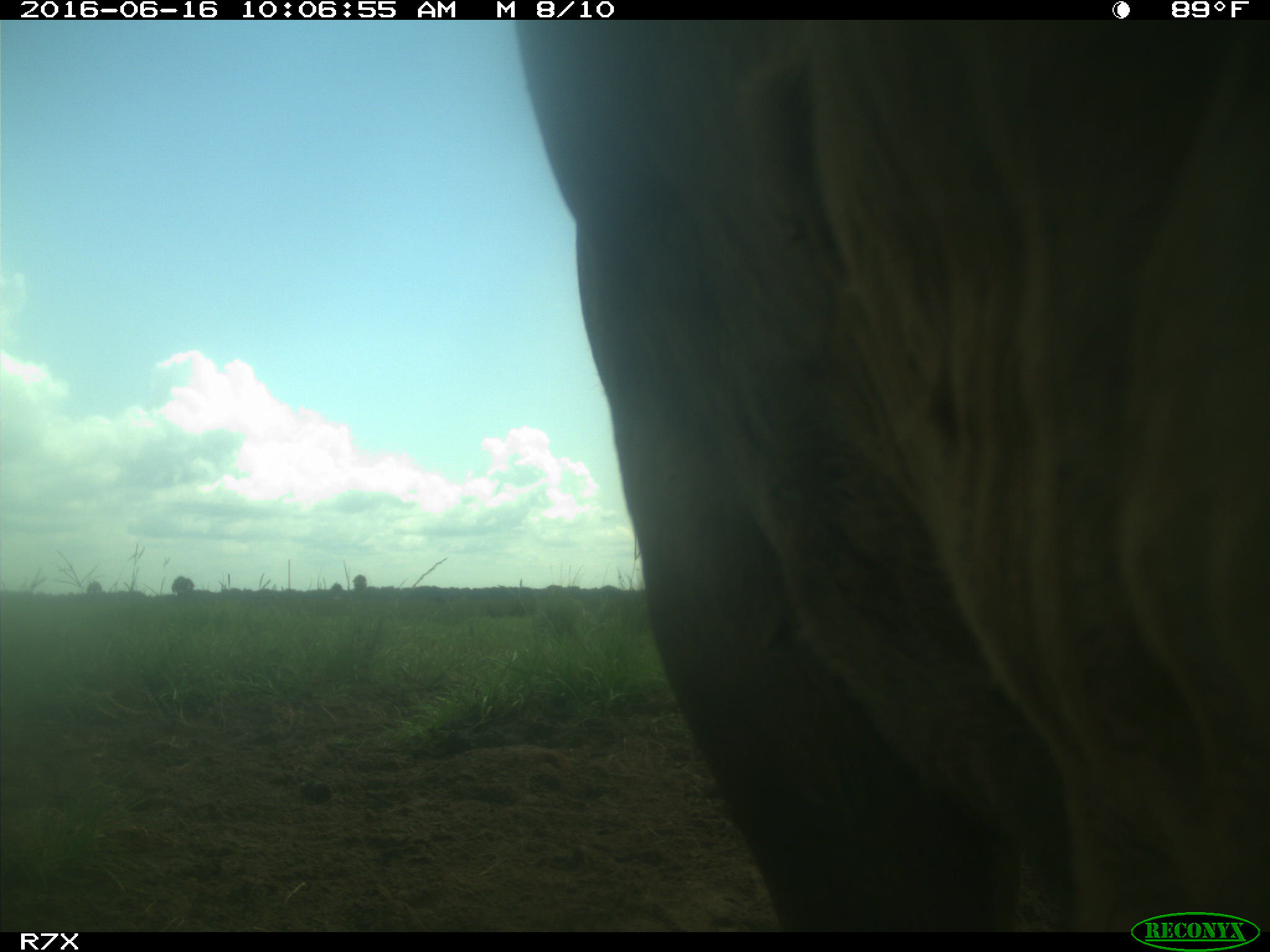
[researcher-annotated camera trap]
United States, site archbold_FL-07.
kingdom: Animalia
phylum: Chordata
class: Mammalia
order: Artiodactyla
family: Bovidae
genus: Bos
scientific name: Bos taurus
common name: domestic cow